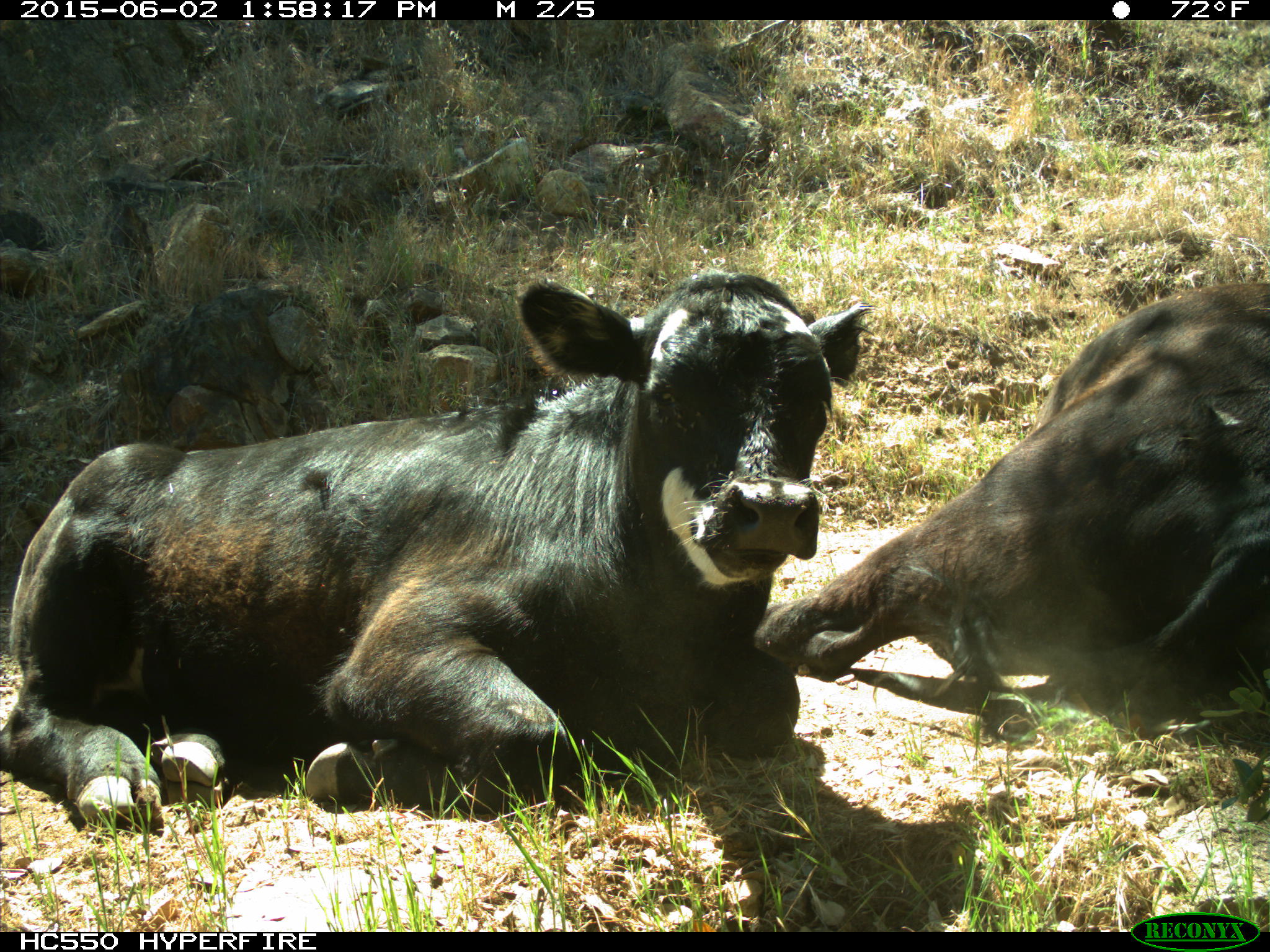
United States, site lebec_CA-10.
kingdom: Animalia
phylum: Chordata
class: Mammalia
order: Artiodactyla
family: Bovidae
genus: Bos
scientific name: Bos taurus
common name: domestic cow